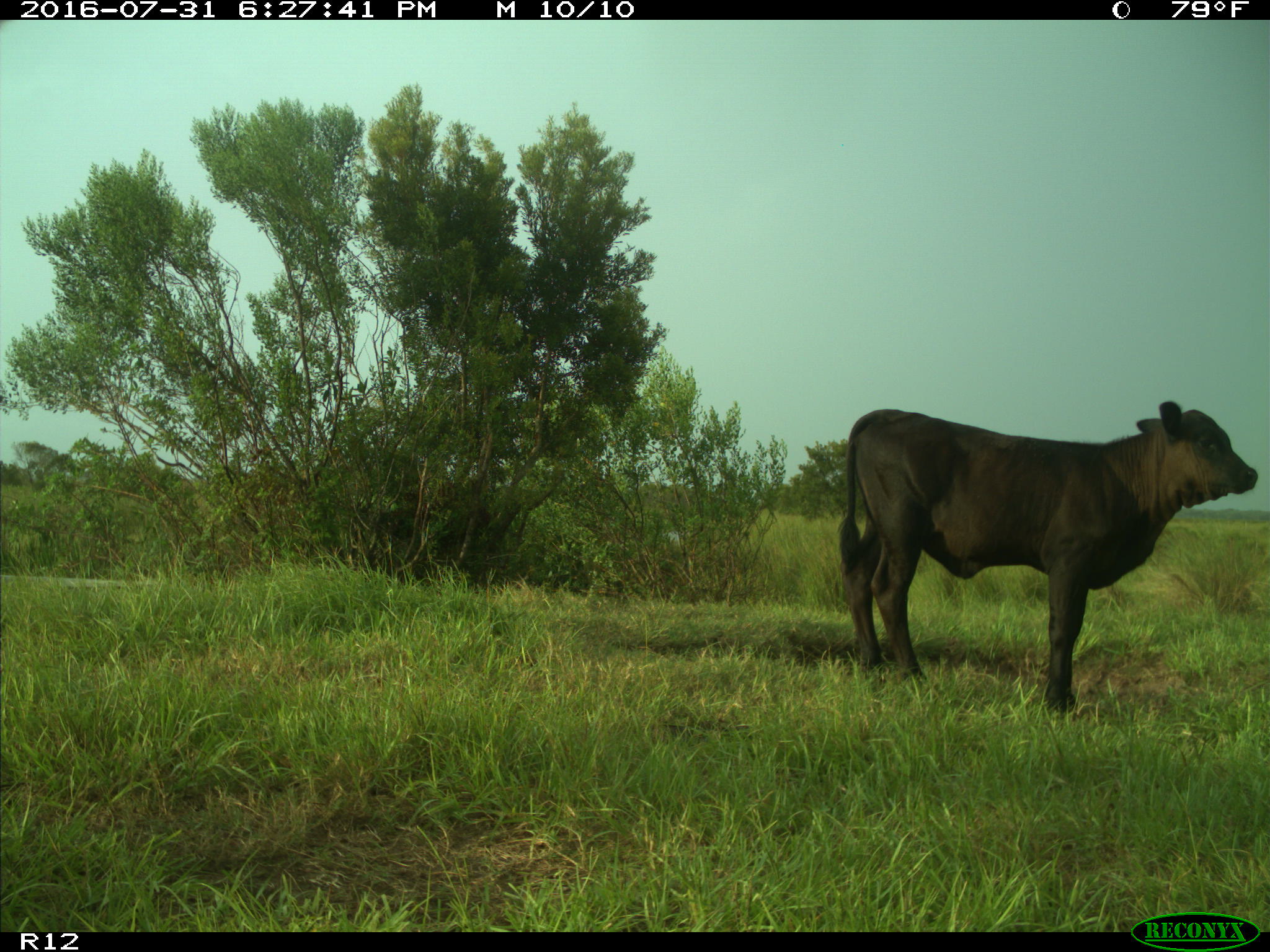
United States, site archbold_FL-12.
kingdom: Animalia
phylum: Chordata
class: Mammalia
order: Artiodactyla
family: Bovidae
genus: Bos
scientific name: Bos taurus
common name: domestic cow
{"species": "Bos taurus (domestic cow)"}